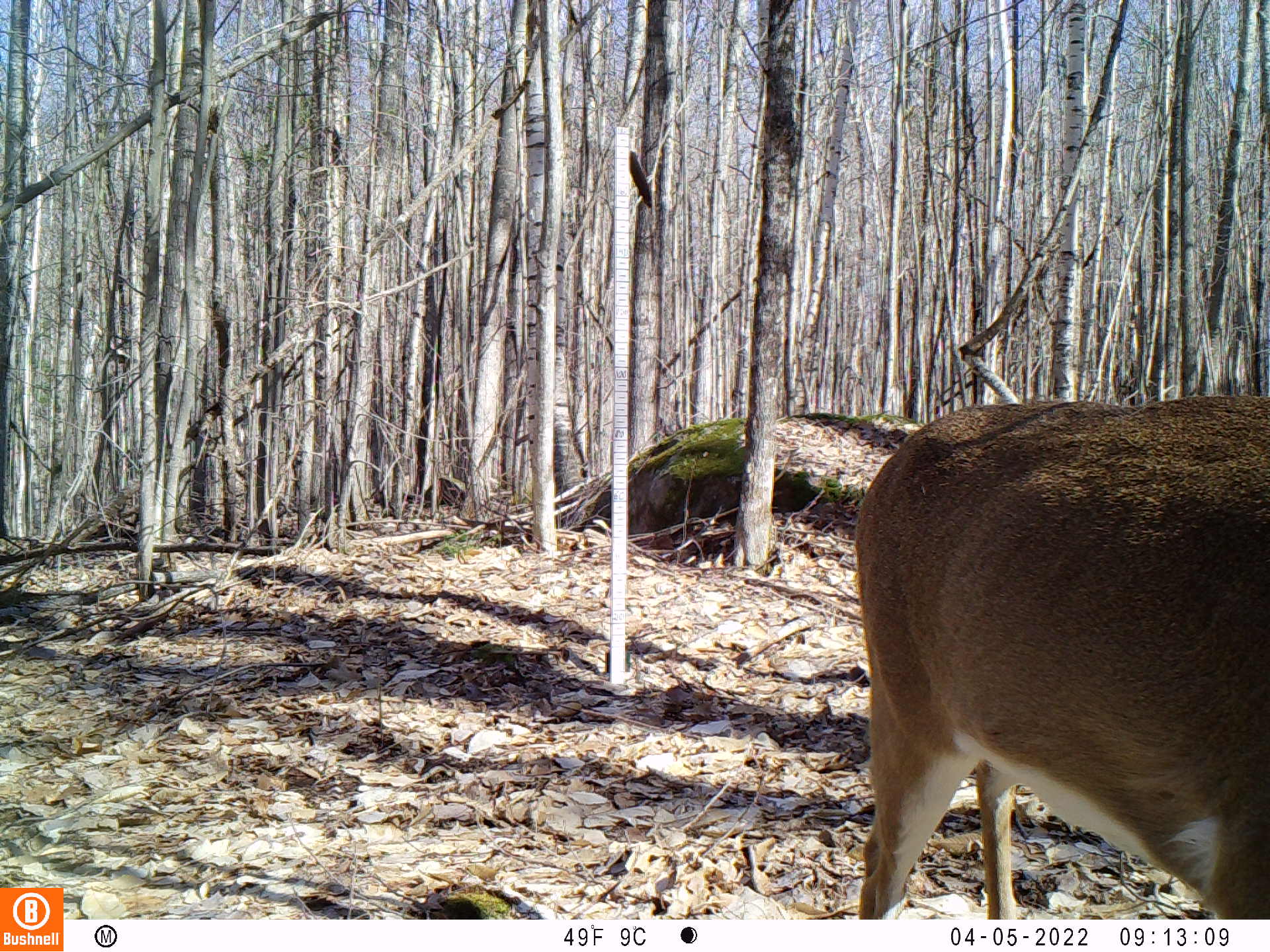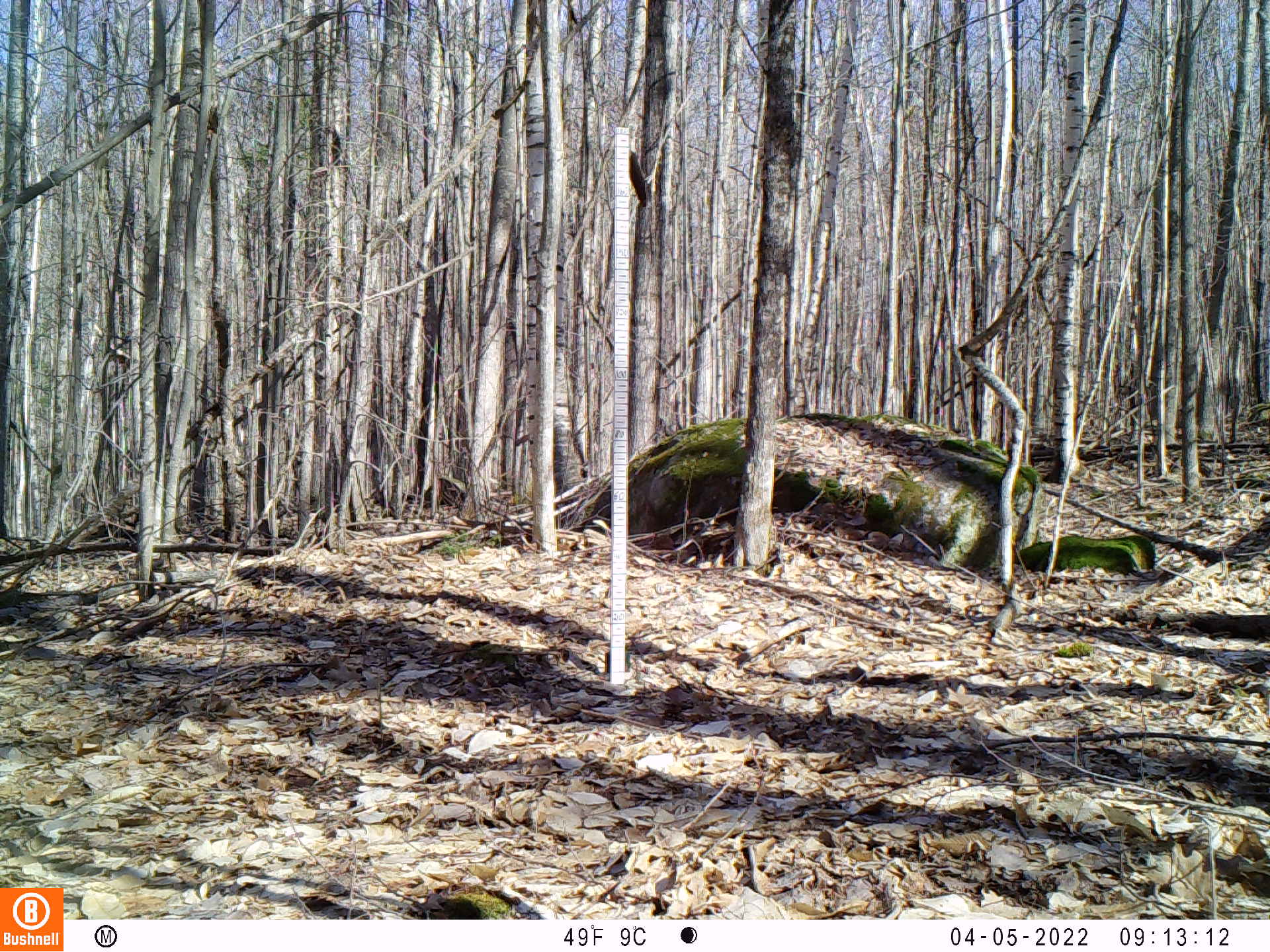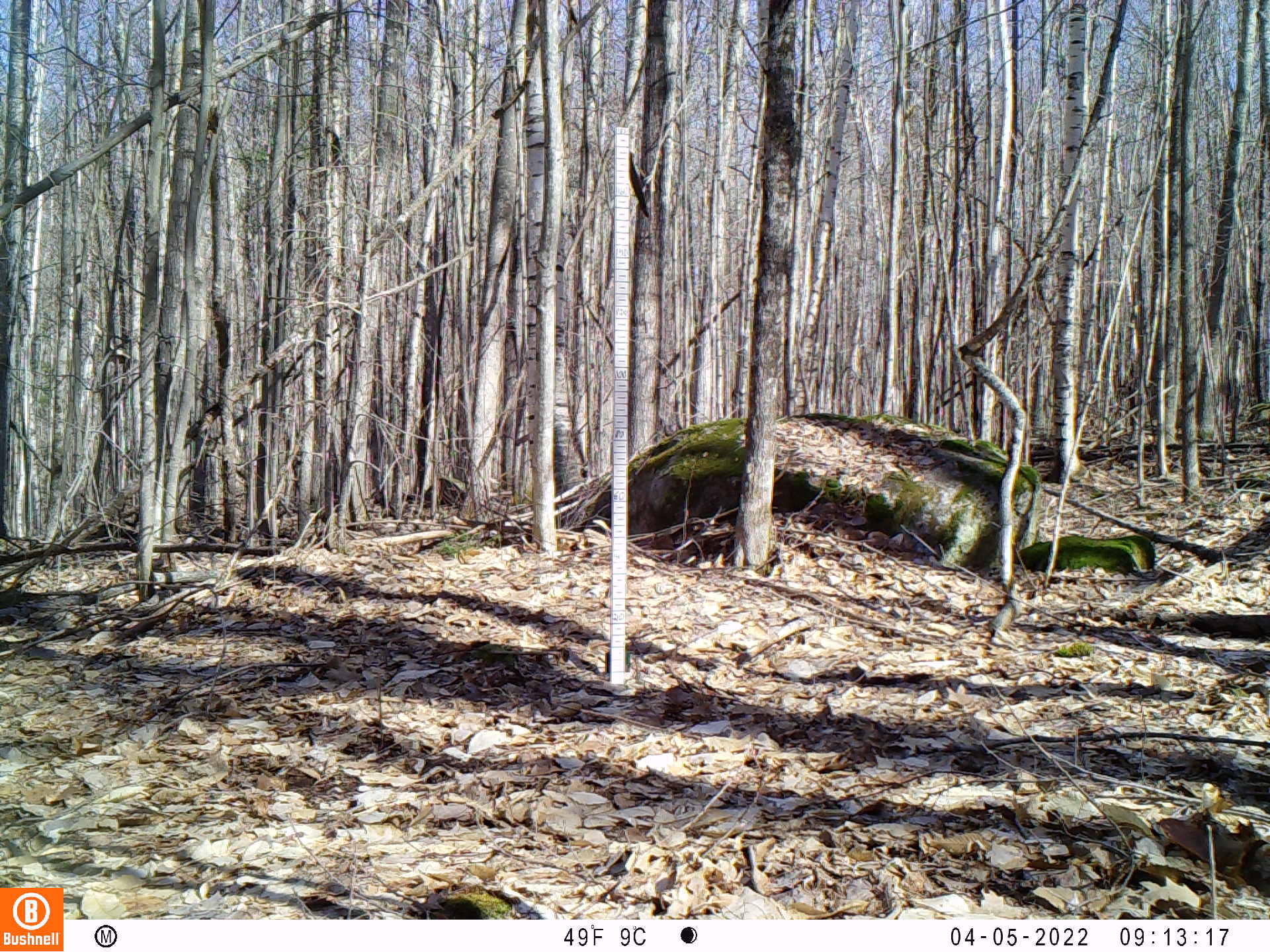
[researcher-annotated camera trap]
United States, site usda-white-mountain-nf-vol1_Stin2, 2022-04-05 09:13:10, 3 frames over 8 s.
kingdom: Animalia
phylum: Chordata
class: Mammalia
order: Artiodactyla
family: Cervidae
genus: Odocoileus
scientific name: Odocoileus virginianus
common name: white-tailed deer